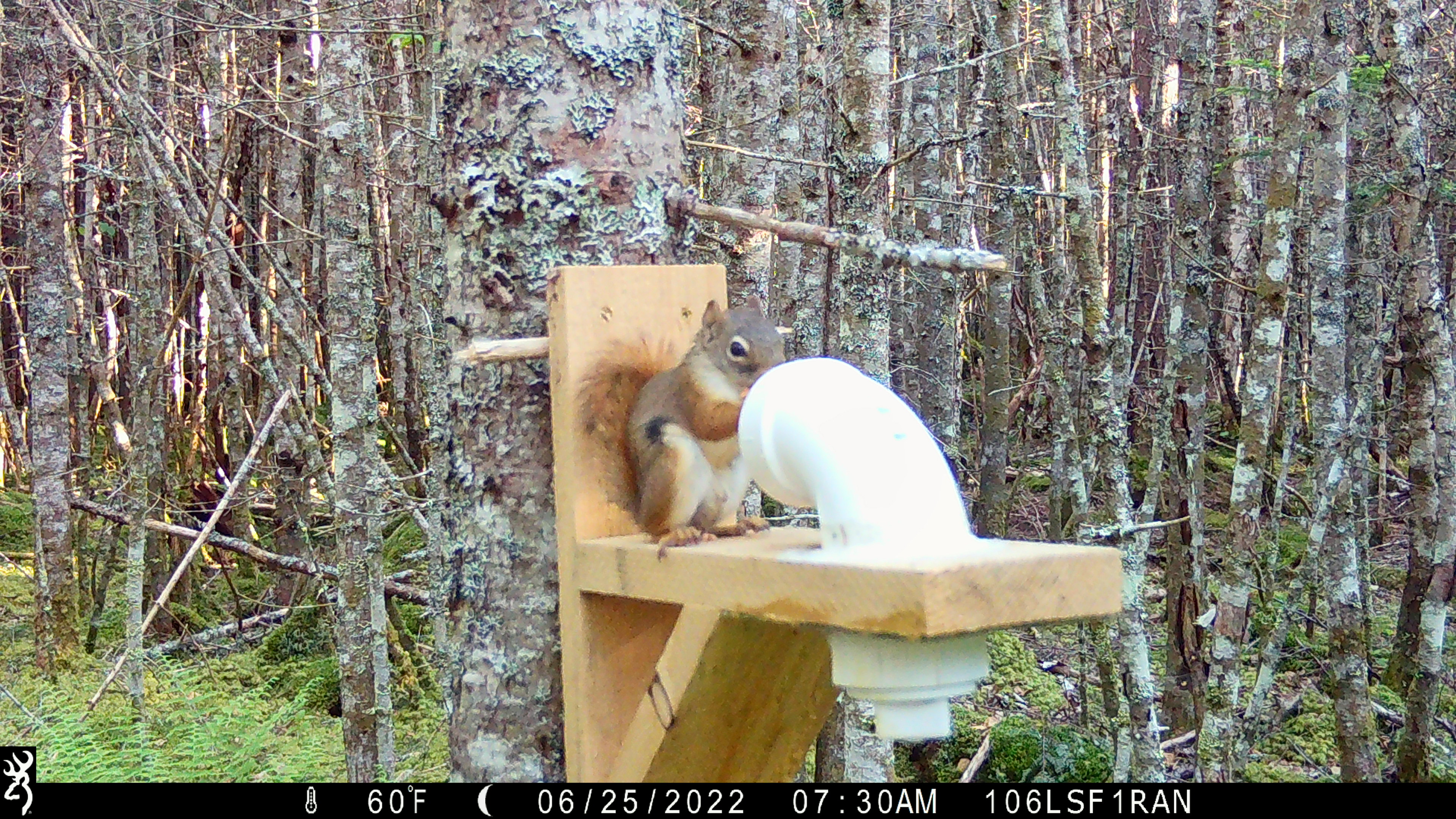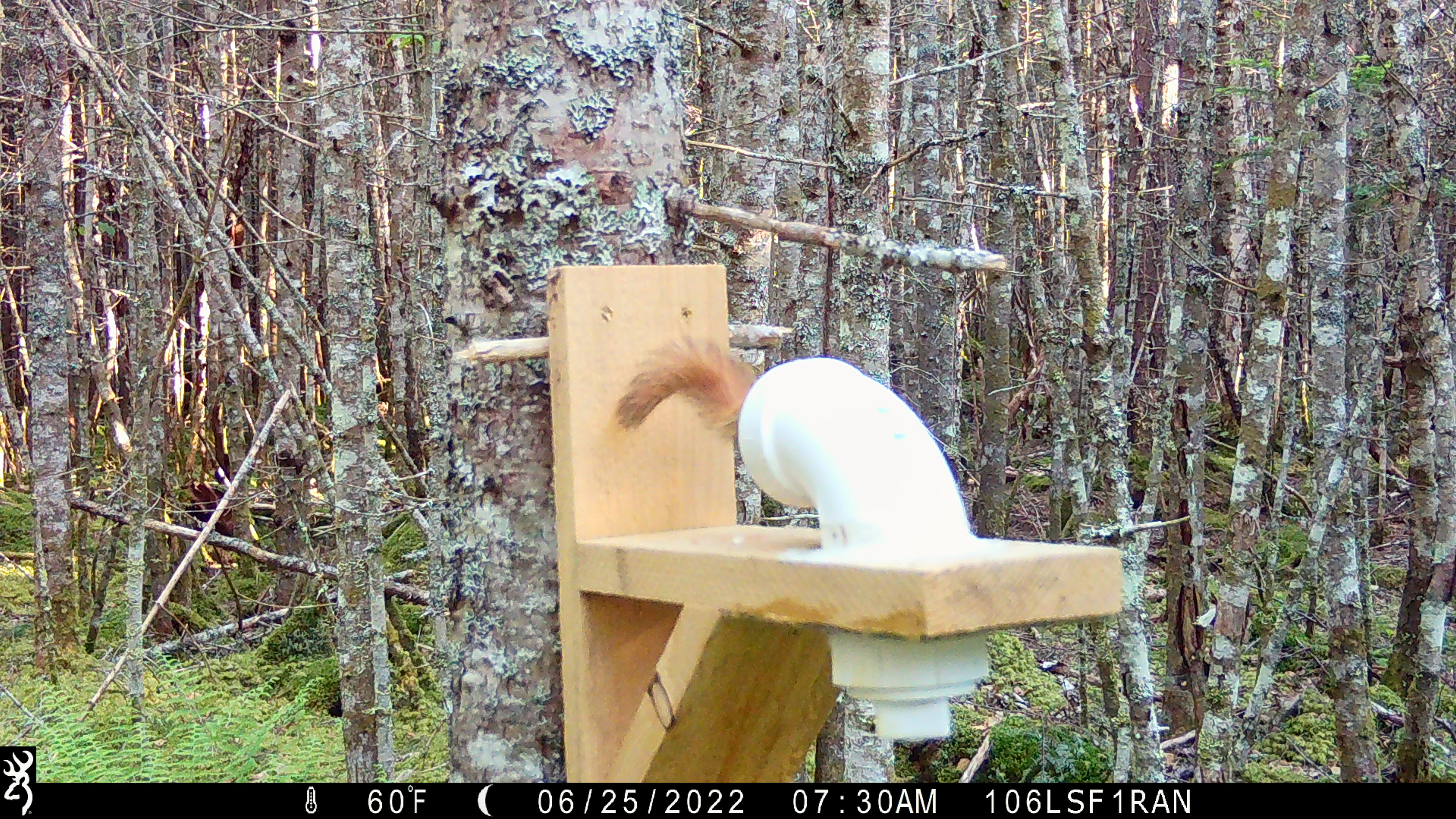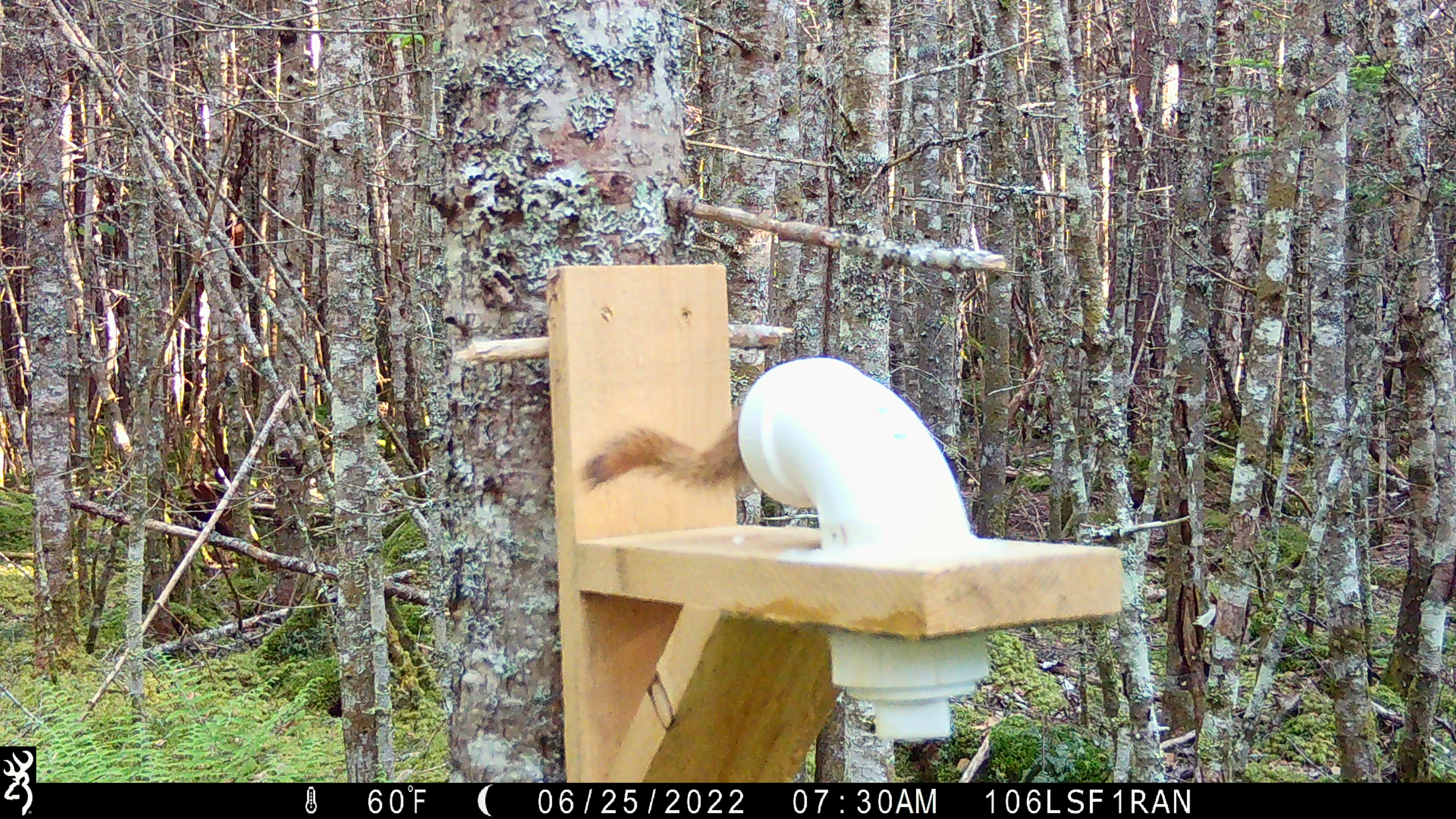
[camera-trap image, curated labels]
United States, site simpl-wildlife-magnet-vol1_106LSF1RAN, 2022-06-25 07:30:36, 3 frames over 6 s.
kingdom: Animalia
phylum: Chordata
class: Mammalia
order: Rodentia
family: Sciuridae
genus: Tamiasciurus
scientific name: Tamiasciurus hudsonicus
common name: red squirrel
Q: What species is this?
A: Red squirrel (Tamiasciurus hudsonicus).